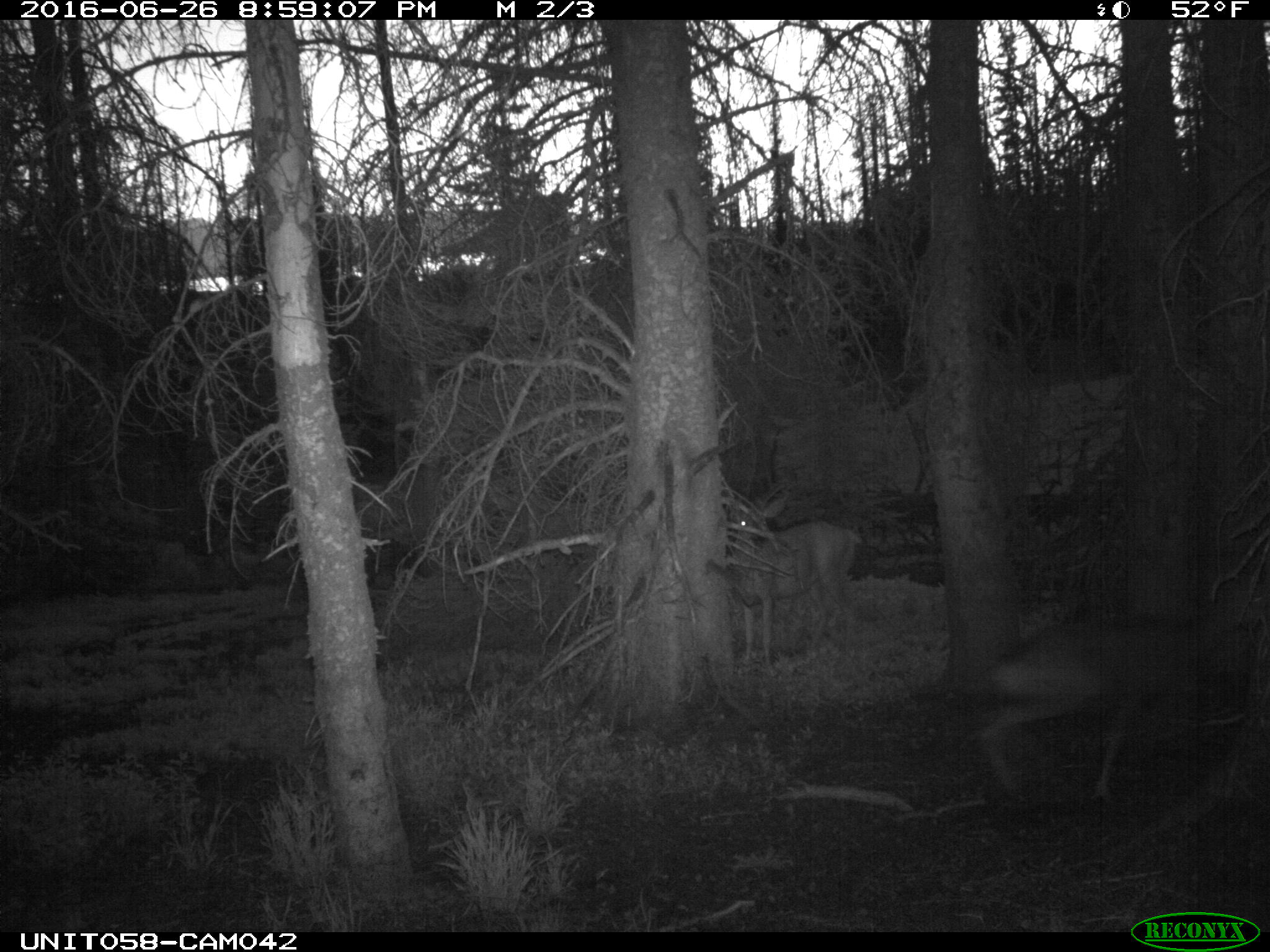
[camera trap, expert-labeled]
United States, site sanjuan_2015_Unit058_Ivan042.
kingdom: Animalia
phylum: Chordata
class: Mammalia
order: Artiodactyla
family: Cervidae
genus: Odocoileus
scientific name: Odocoileus hemionus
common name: mule deer